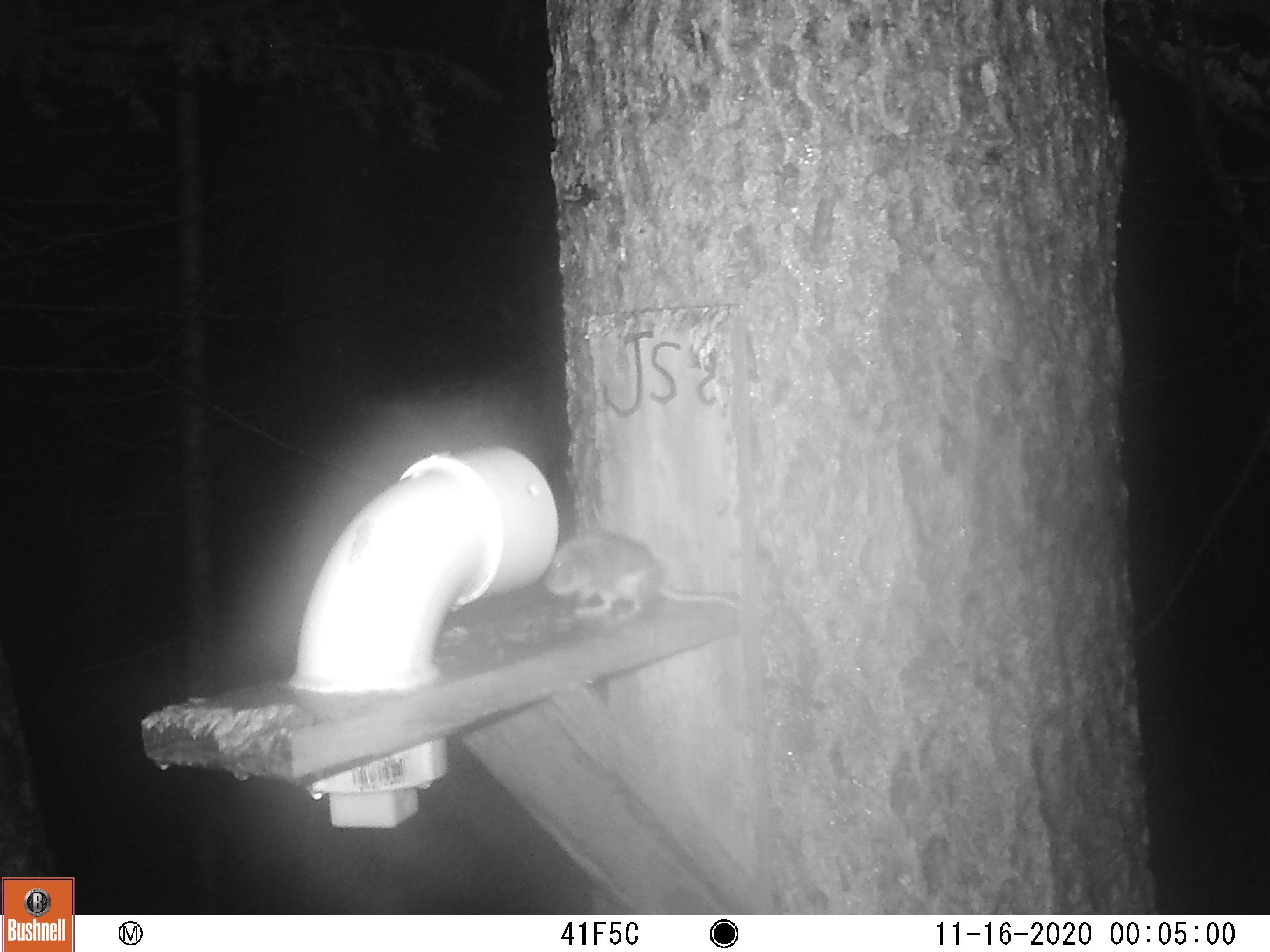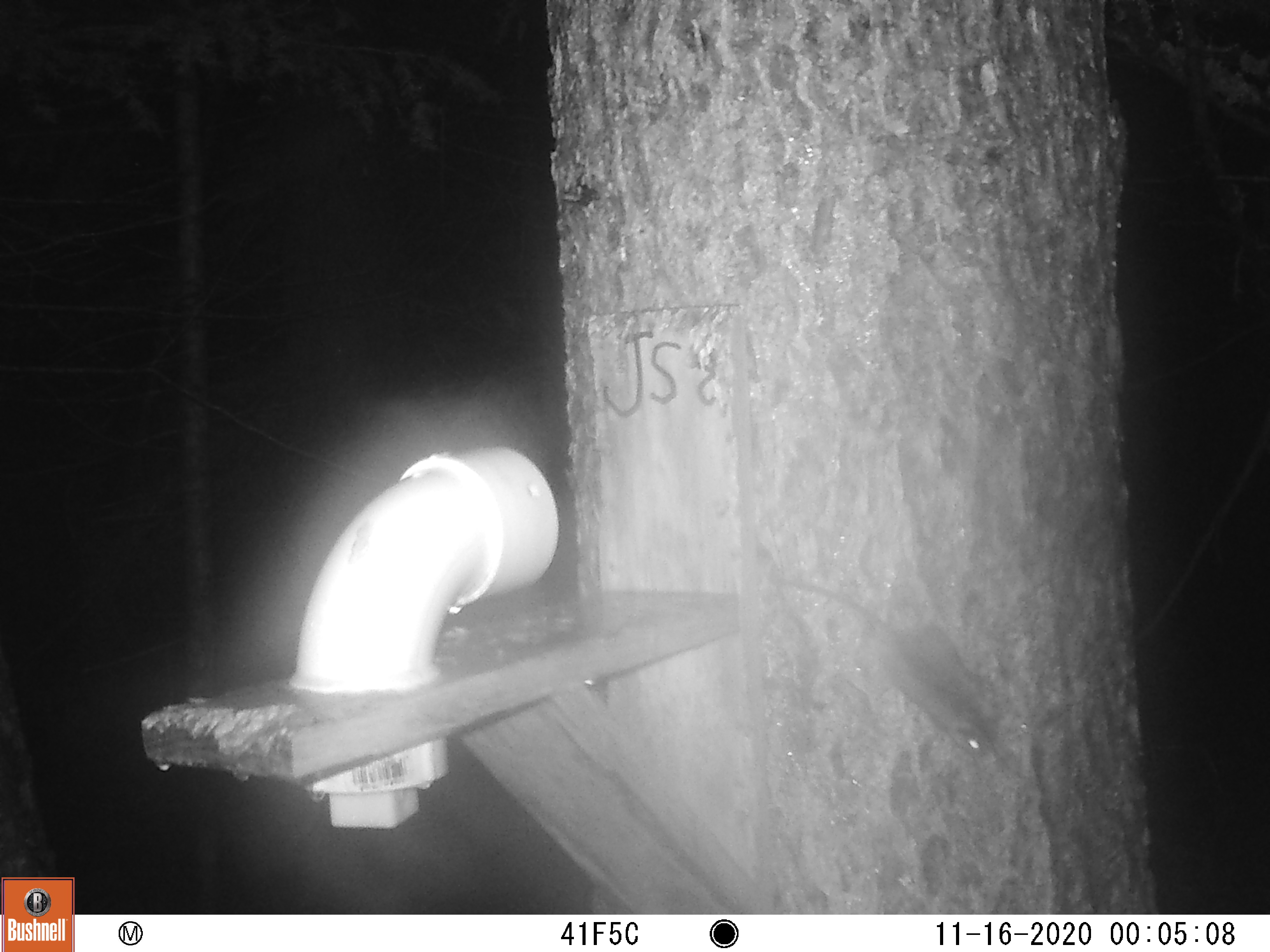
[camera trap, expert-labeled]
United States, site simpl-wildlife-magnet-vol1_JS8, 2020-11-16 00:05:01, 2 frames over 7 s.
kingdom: Animalia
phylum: Chordata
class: Mammalia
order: Rodentia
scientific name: Rodentia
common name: mouse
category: mouse sp.